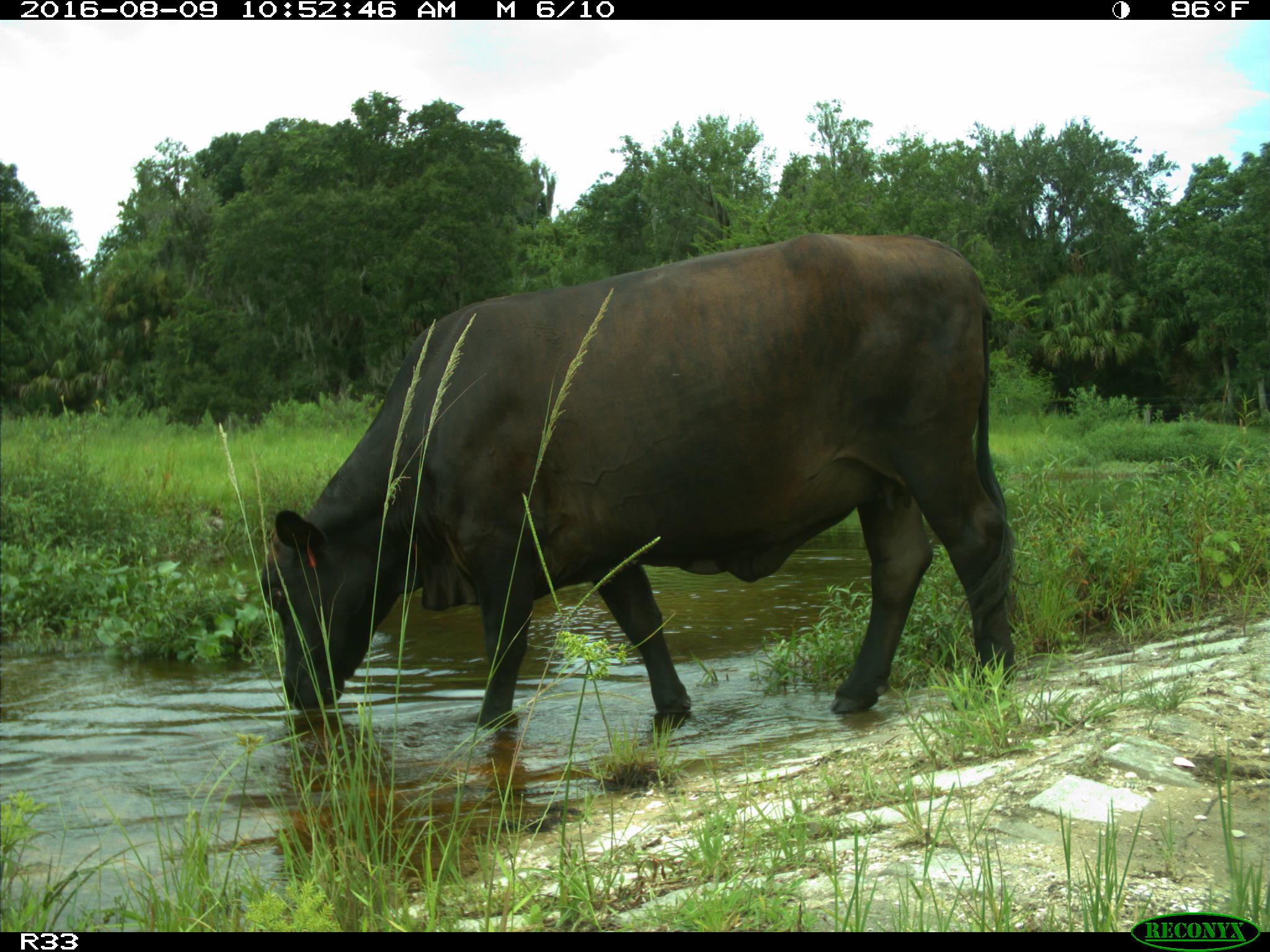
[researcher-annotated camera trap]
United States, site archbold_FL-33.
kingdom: Animalia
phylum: Chordata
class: Mammalia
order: Artiodactyla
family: Bovidae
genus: Bos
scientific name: Bos taurus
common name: domestic cow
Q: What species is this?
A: Bos taurus (domestic cow).